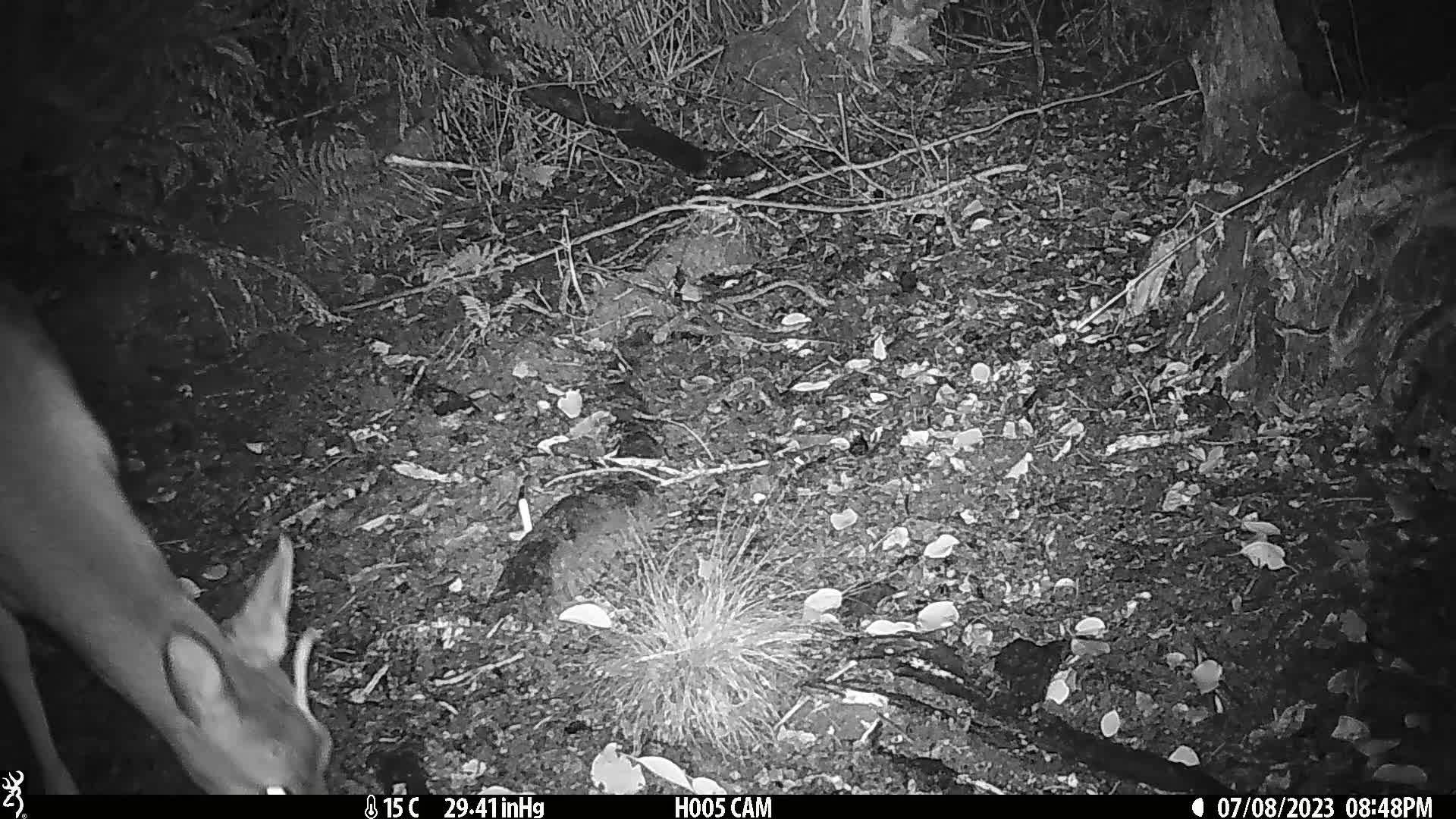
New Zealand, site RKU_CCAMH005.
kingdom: Animalia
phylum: Chordata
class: Mammalia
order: Artiodactyla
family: Cervidae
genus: Odocoileus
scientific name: Odocoileus virginianus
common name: white-tailed deer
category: white tailed deer